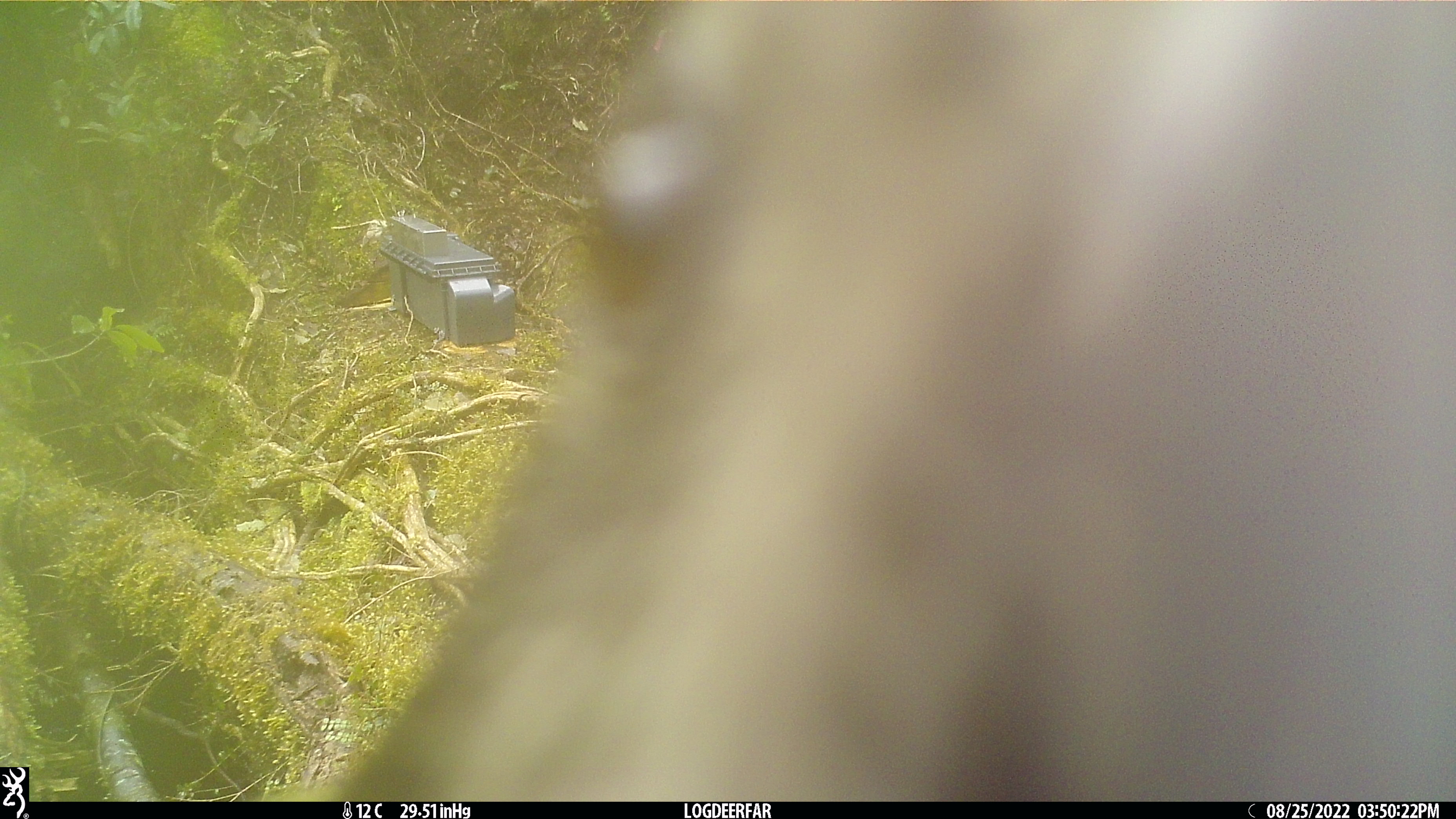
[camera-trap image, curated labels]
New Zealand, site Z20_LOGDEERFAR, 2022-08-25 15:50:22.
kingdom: Animalia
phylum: Chordata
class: Aves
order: Psittaciformes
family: Strigopidae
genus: Nestor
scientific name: Nestor notabilis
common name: kea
Kea (Nestor notabilis).